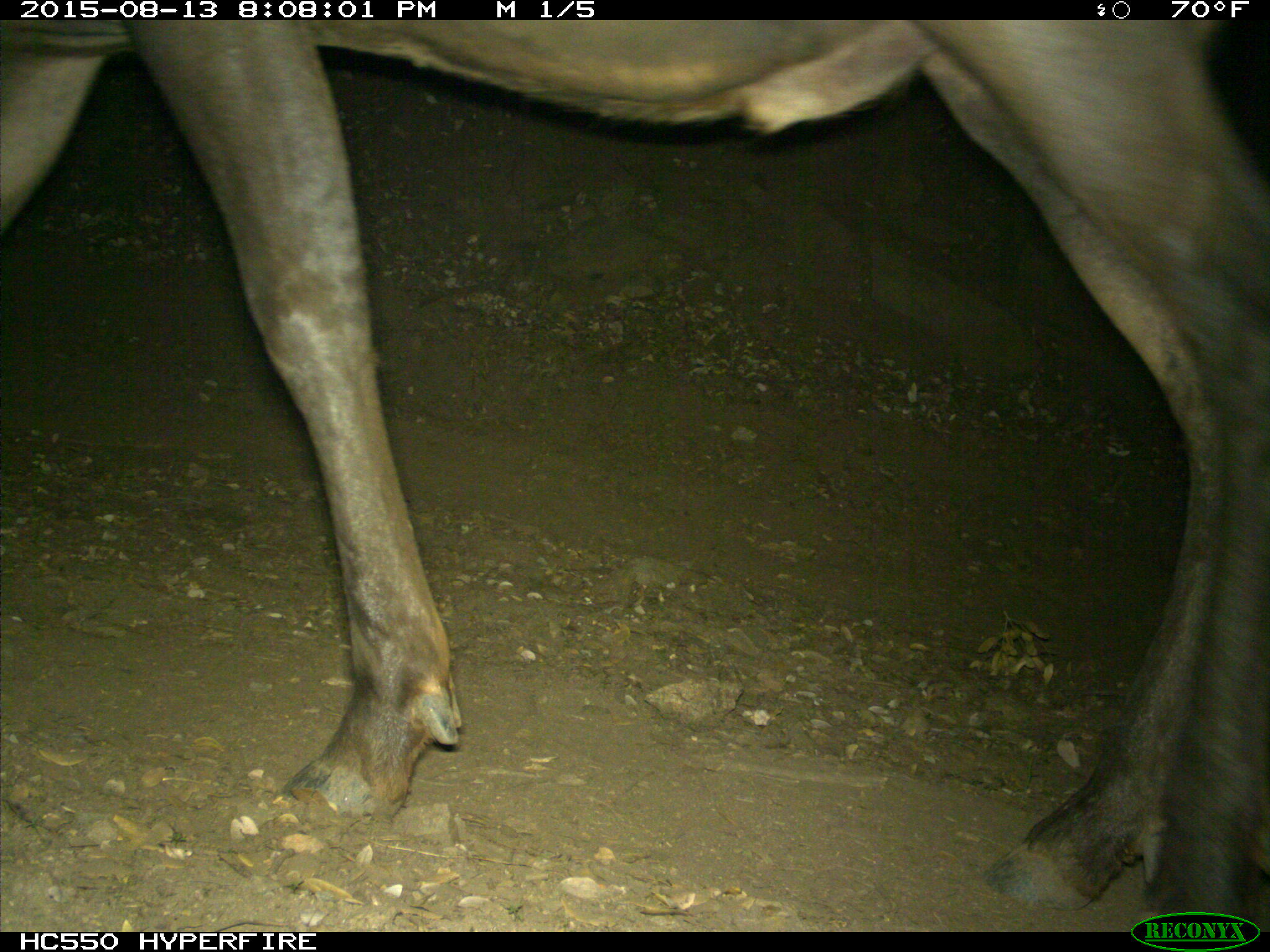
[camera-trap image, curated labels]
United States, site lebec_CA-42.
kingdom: Animalia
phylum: Chordata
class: Mammalia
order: Artiodactyla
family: Cervidae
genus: Cervus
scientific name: Cervus canadensis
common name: elk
Cervus canadensis (elk).